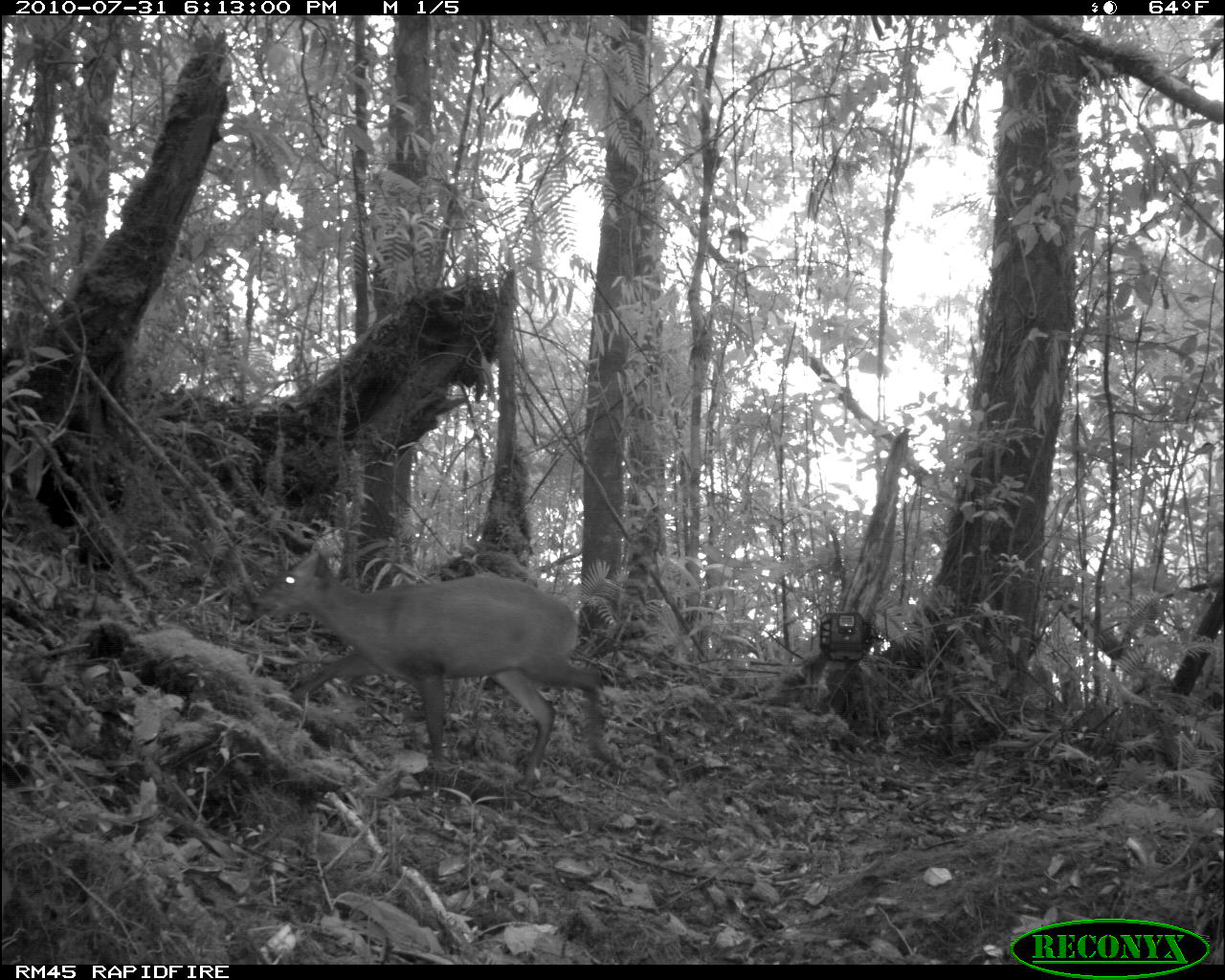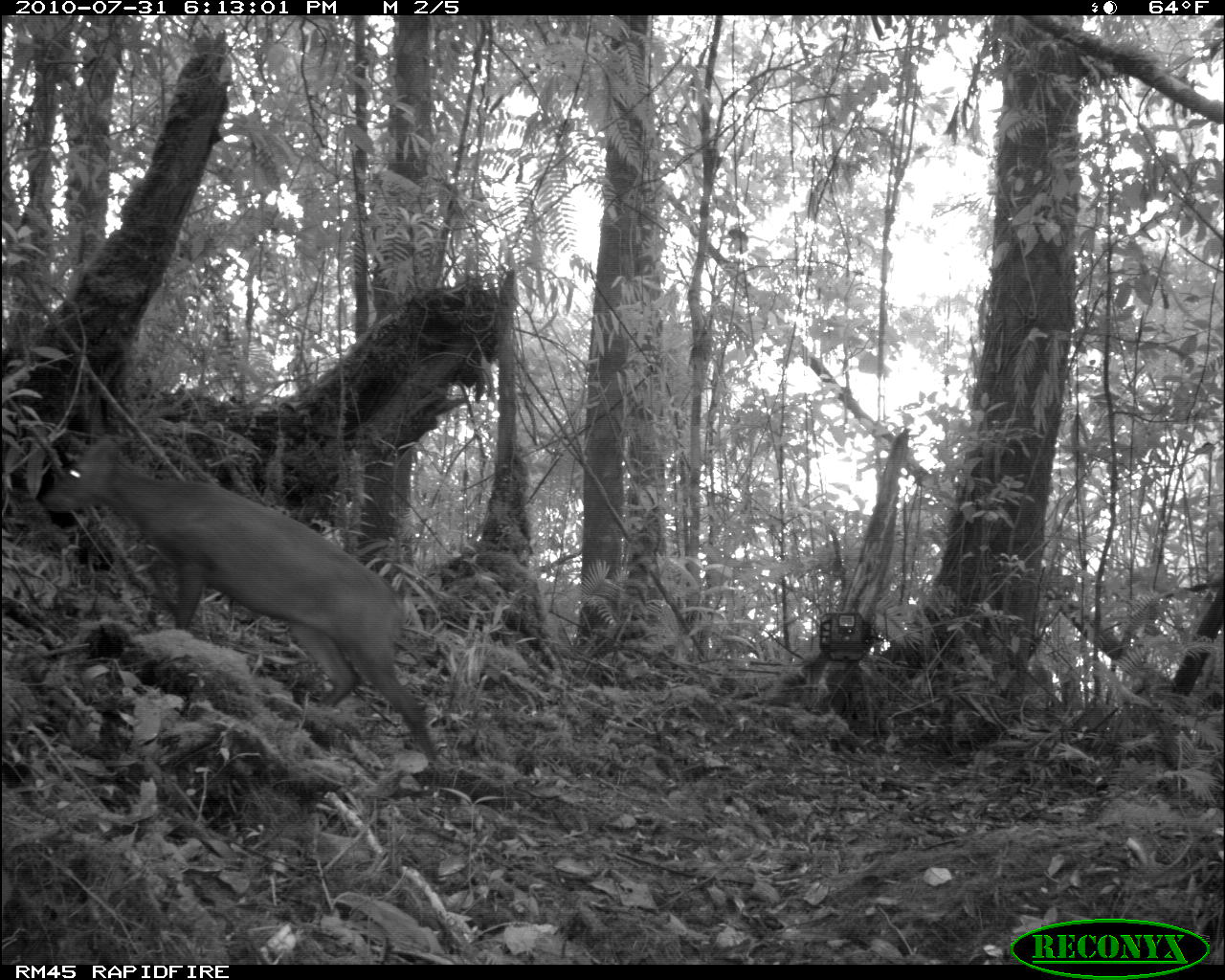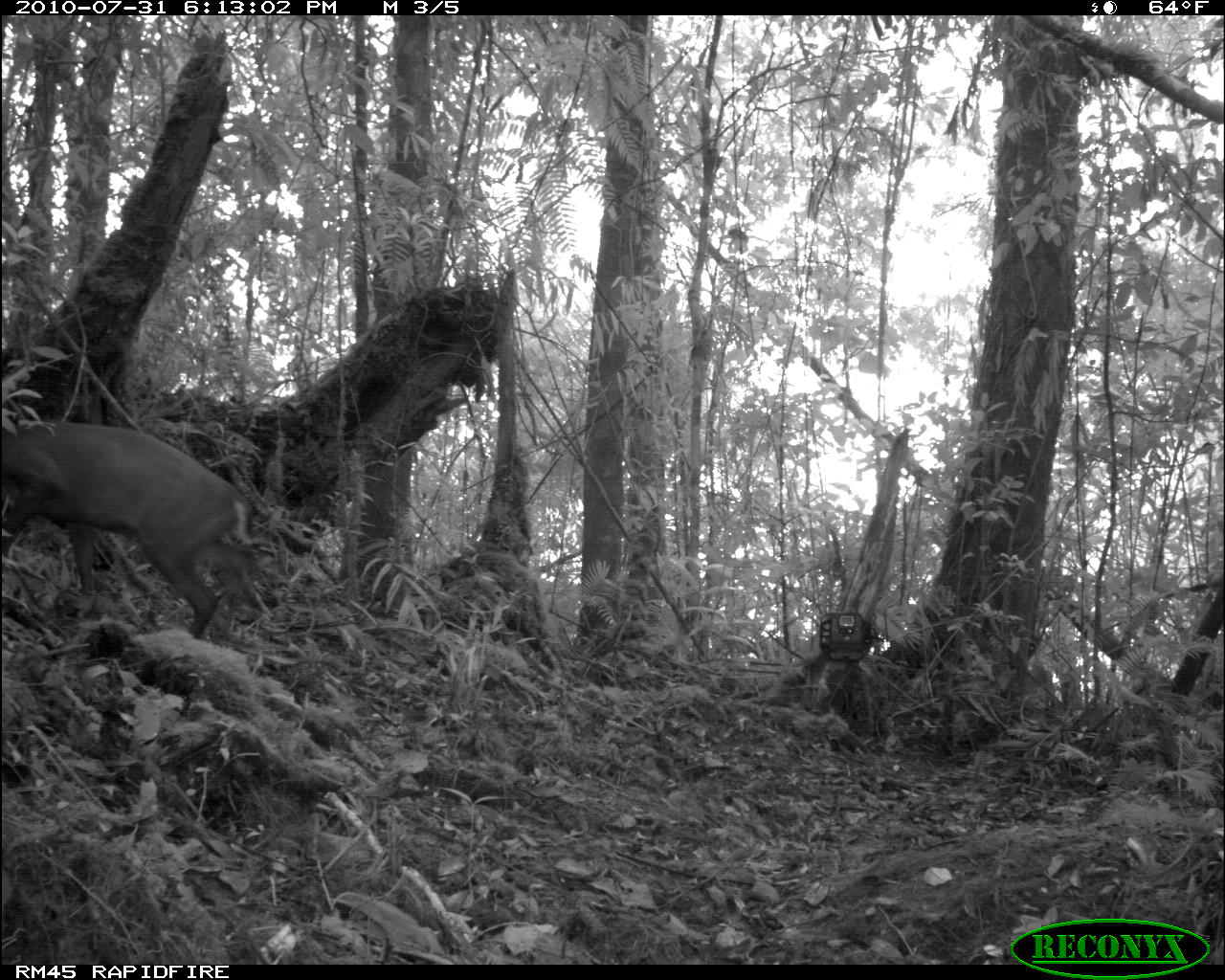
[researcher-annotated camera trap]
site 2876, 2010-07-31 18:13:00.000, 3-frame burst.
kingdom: Animalia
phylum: Chordata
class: Mammalia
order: Artiodactyla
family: Cervidae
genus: Muntiacus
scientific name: Muntiacus muntjak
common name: southern red muntjac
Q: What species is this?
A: Muntiacus muntjak (southern red muntjac).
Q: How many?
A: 1.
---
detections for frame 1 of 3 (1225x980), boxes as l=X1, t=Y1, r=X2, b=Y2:
muntiacus muntjak: l=254, t=539, r=628, b=792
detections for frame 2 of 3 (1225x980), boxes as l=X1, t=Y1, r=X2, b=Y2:
muntiacus muntjak: l=39, t=428, r=450, b=780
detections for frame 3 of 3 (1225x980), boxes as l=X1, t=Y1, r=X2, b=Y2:
muntiacus muntjak: l=2, t=420, r=265, b=639